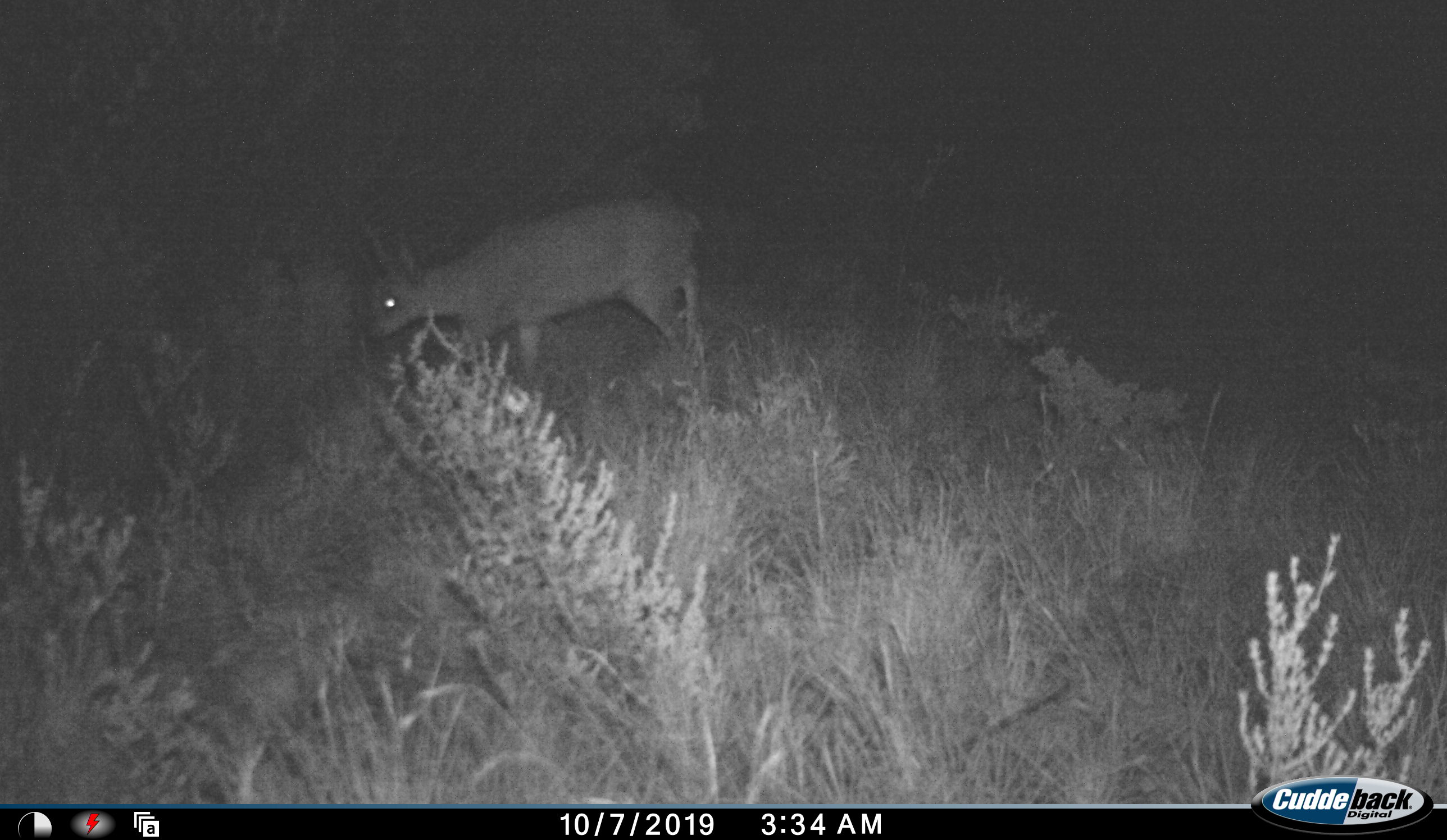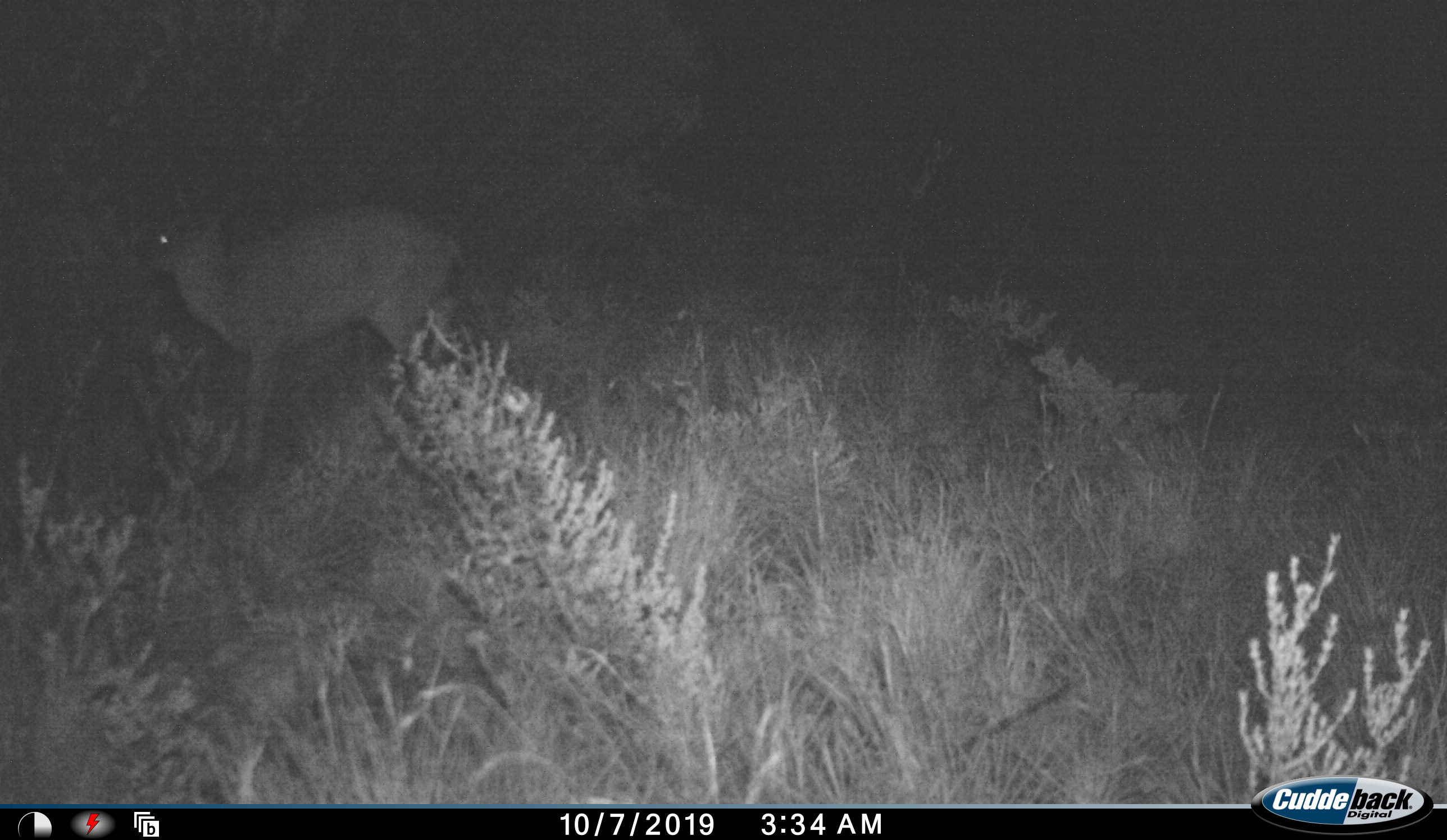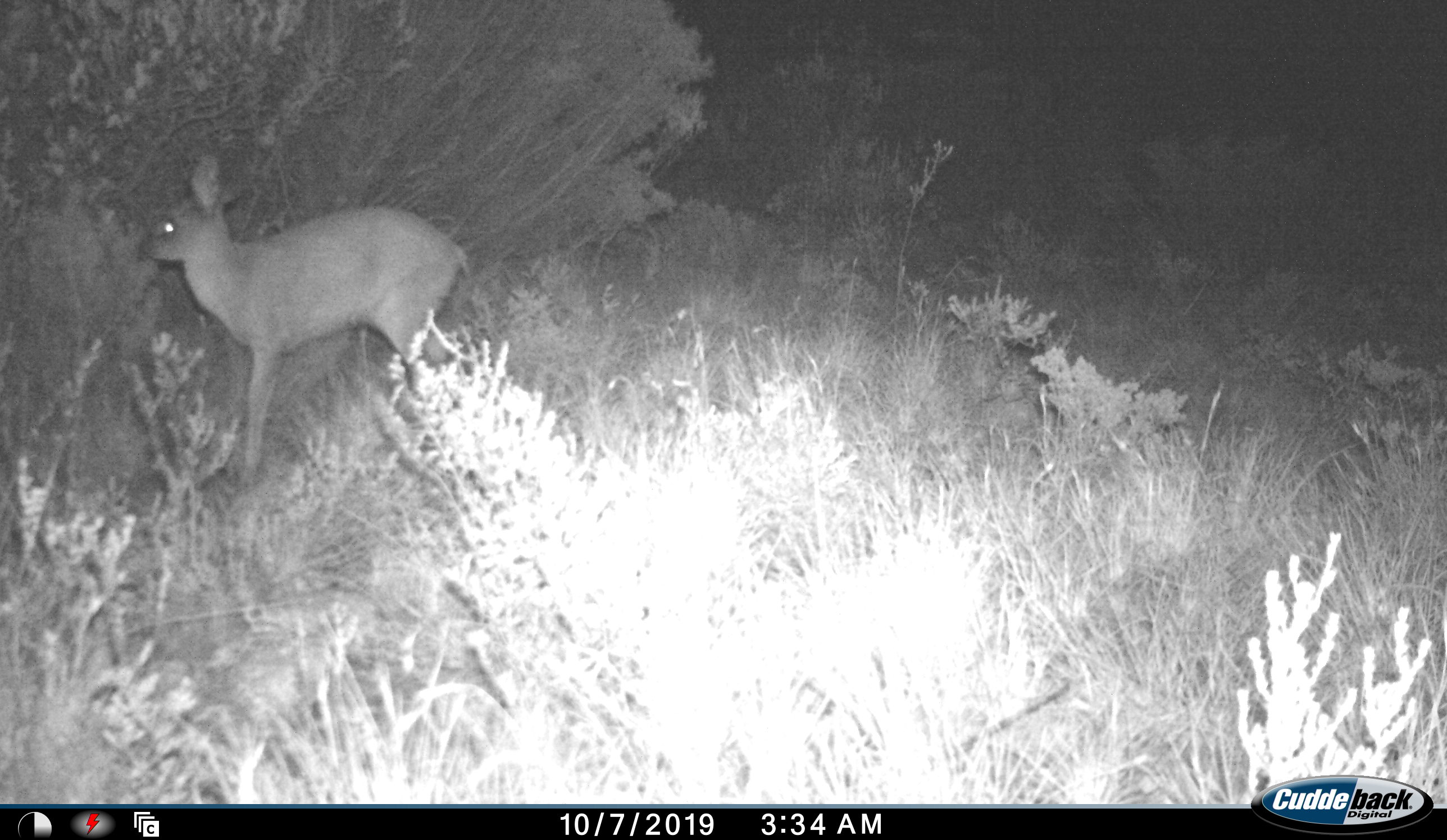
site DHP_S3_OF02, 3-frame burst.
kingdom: Animalia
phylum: Chordata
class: Mammalia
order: Artiodactyla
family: Bovidae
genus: Raphicerus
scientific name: Raphicerus melanotis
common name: grysbok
Grysbok (Raphicerus melanotis), count 1. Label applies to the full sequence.